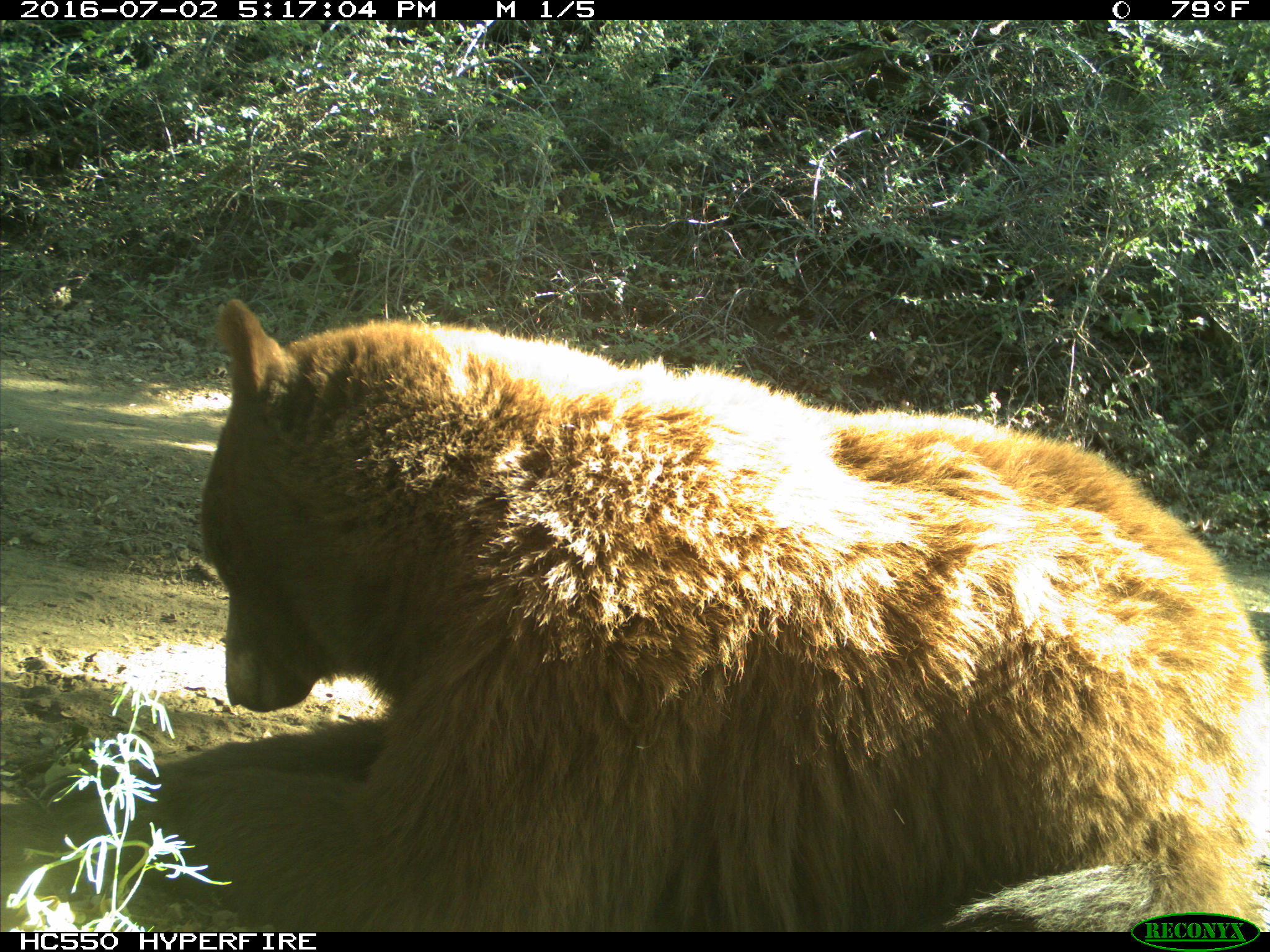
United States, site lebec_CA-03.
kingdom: Animalia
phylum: Chordata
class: Mammalia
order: Carnivora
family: Ursidae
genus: Ursus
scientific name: Ursus americanus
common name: american black bear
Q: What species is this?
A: Ursus americanus (american black bear).